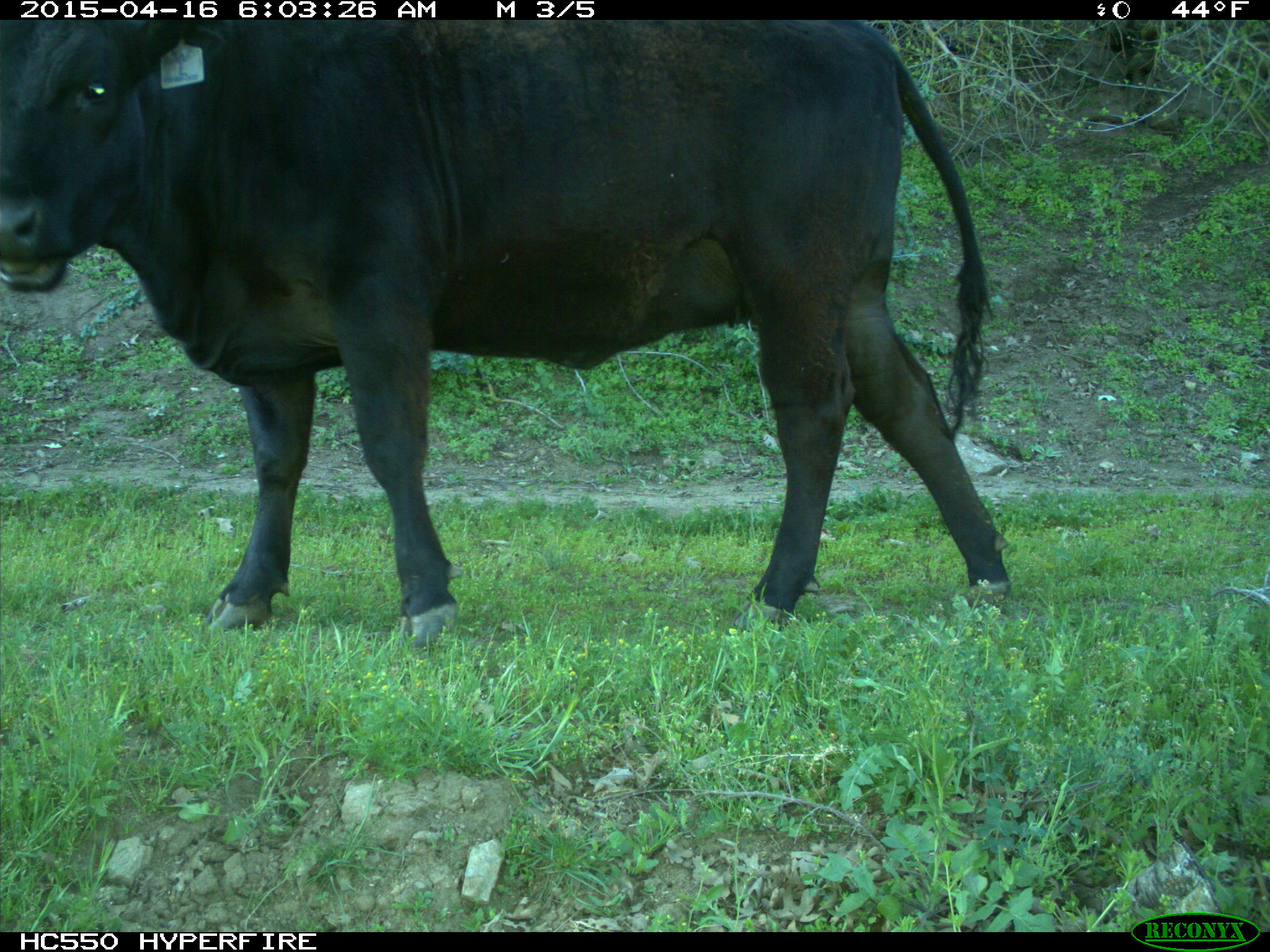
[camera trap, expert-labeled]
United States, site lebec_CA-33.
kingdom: Animalia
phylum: Chordata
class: Mammalia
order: Artiodactyla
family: Bovidae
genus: Bos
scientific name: Bos taurus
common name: domestic cow